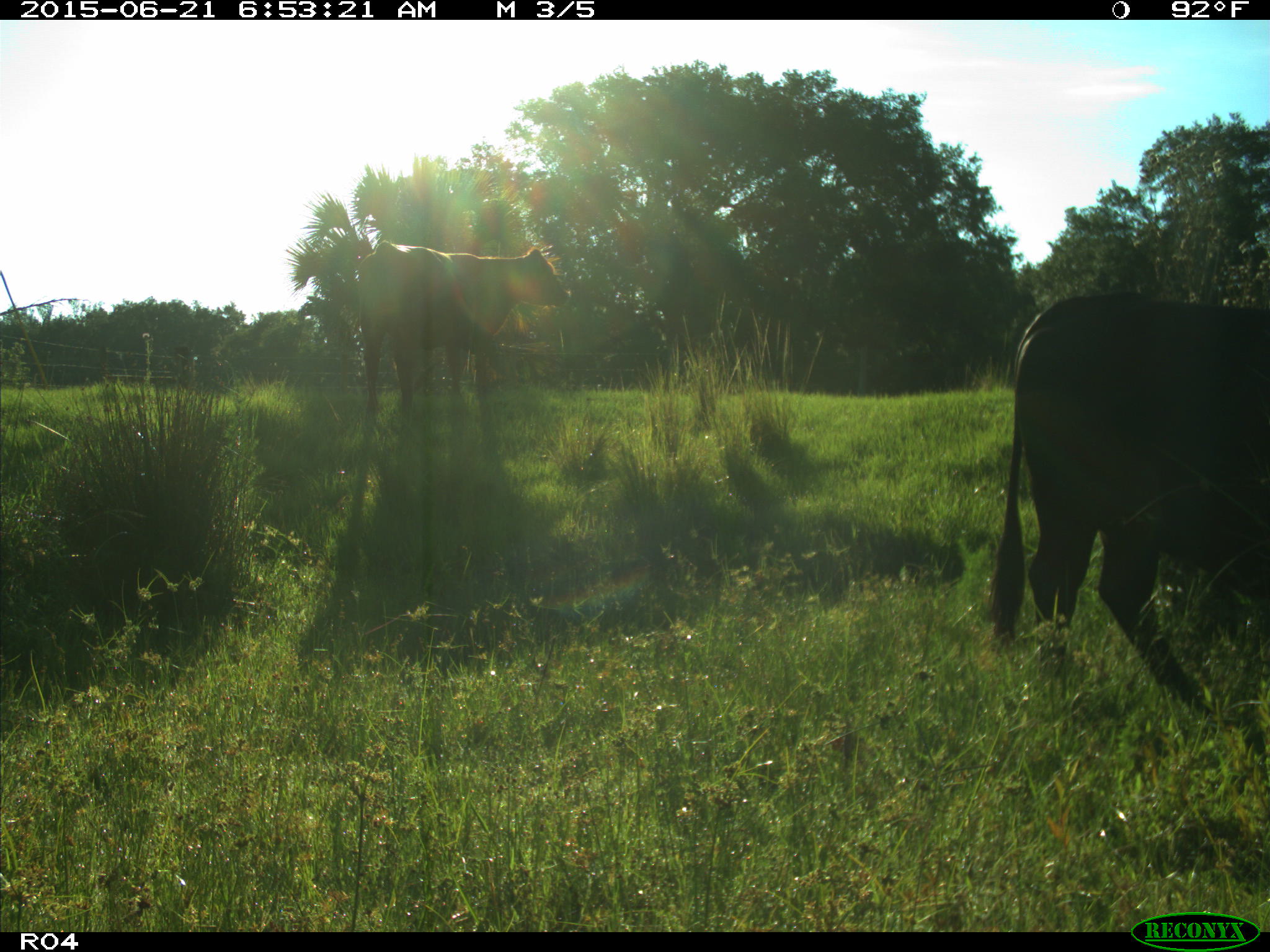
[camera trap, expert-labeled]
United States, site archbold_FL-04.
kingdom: Animalia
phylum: Chordata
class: Mammalia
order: Artiodactyla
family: Bovidae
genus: Bos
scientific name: Bos taurus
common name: domestic cow